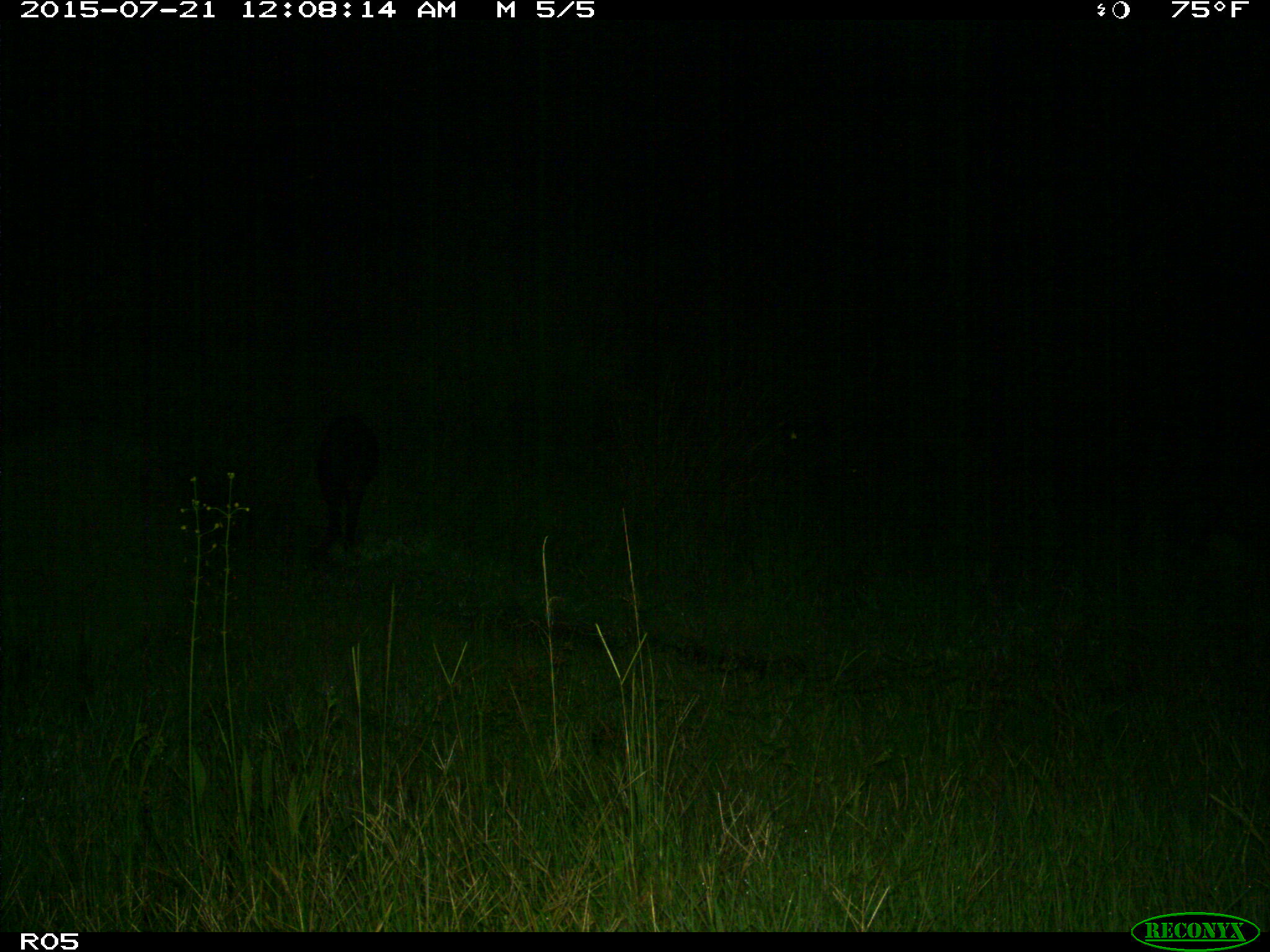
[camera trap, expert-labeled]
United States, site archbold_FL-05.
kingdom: Animalia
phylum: Chordata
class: Mammalia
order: Artiodactyla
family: Suidae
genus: Sus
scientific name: Sus scrofa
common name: wild boar